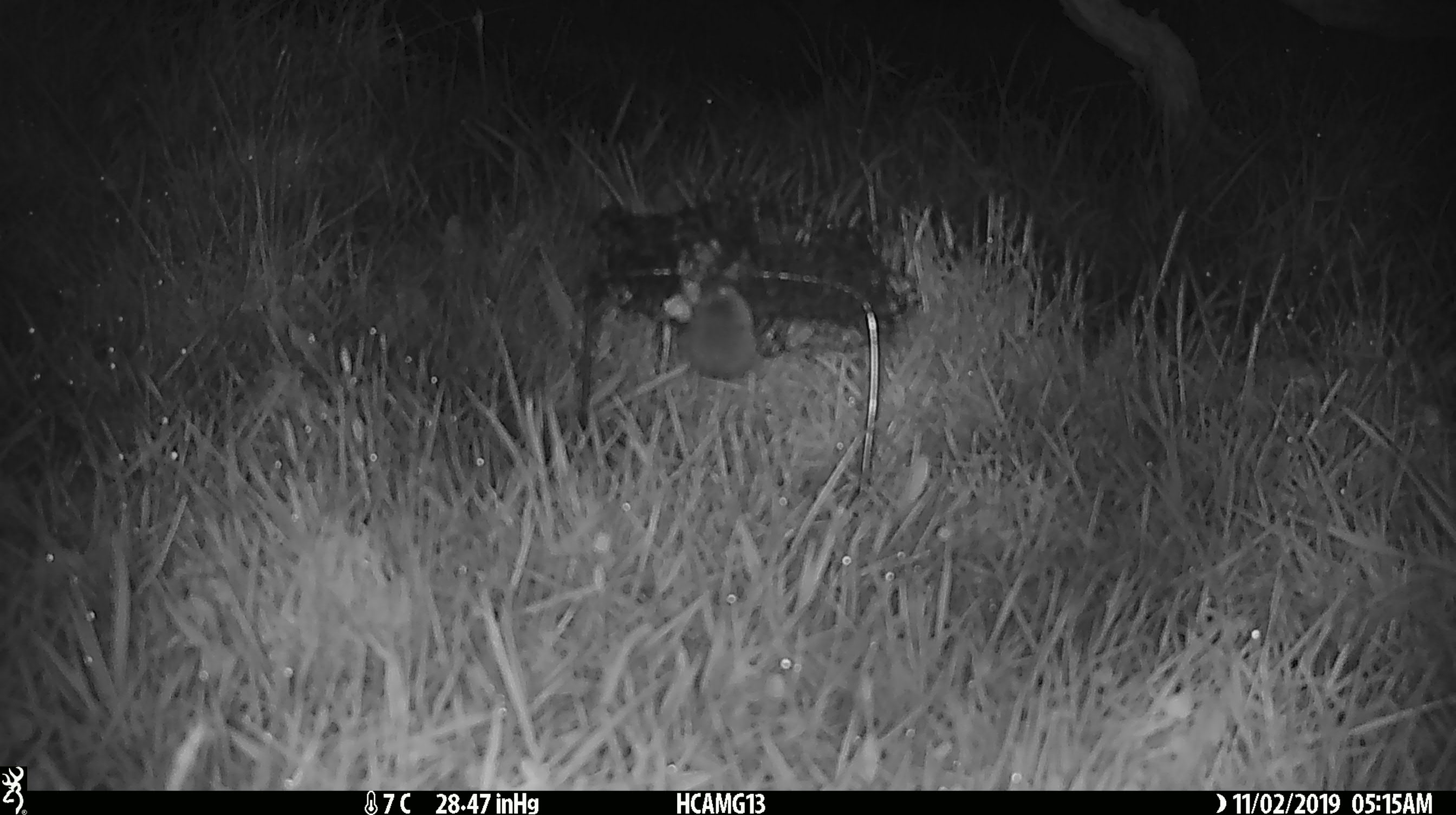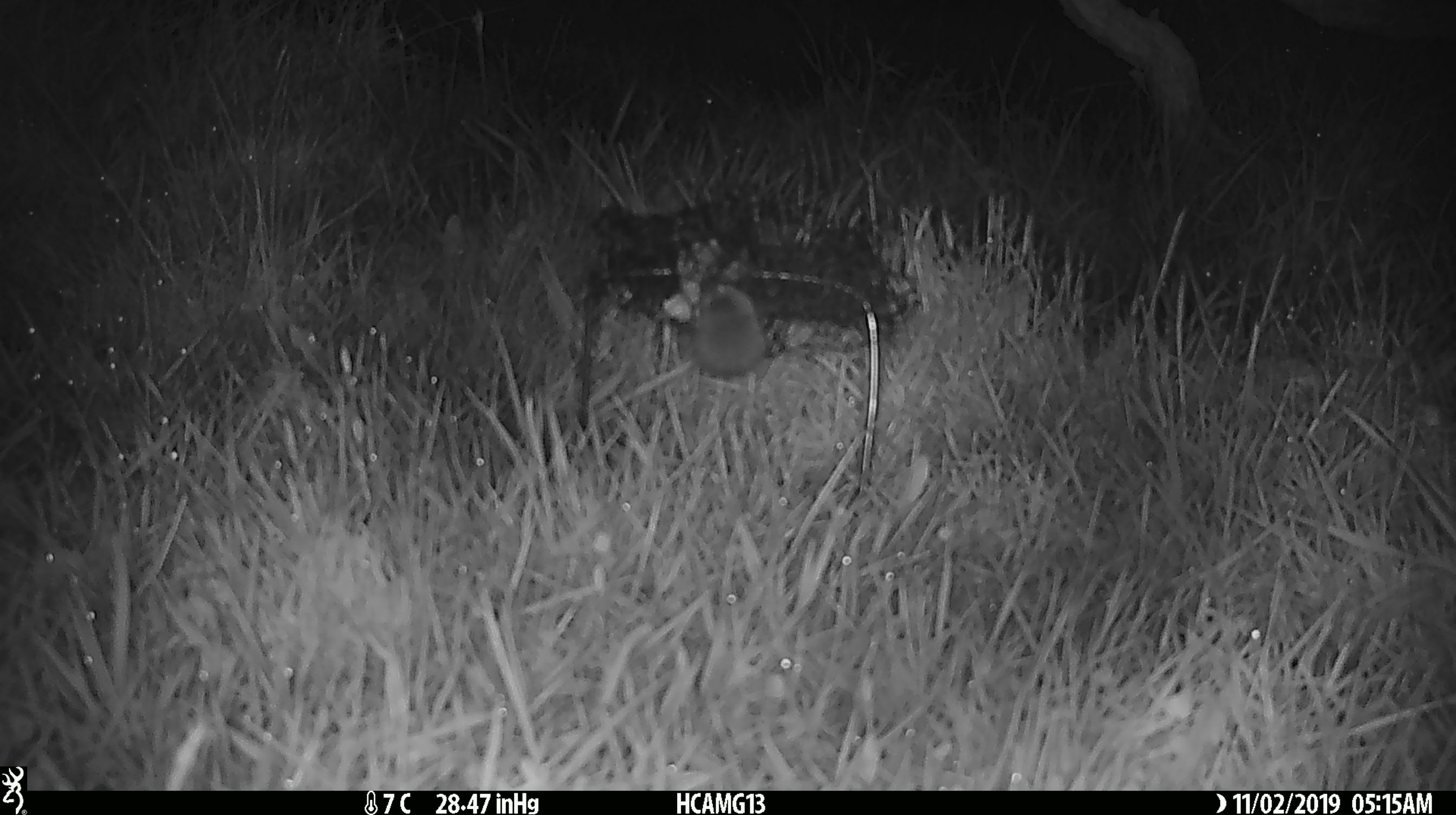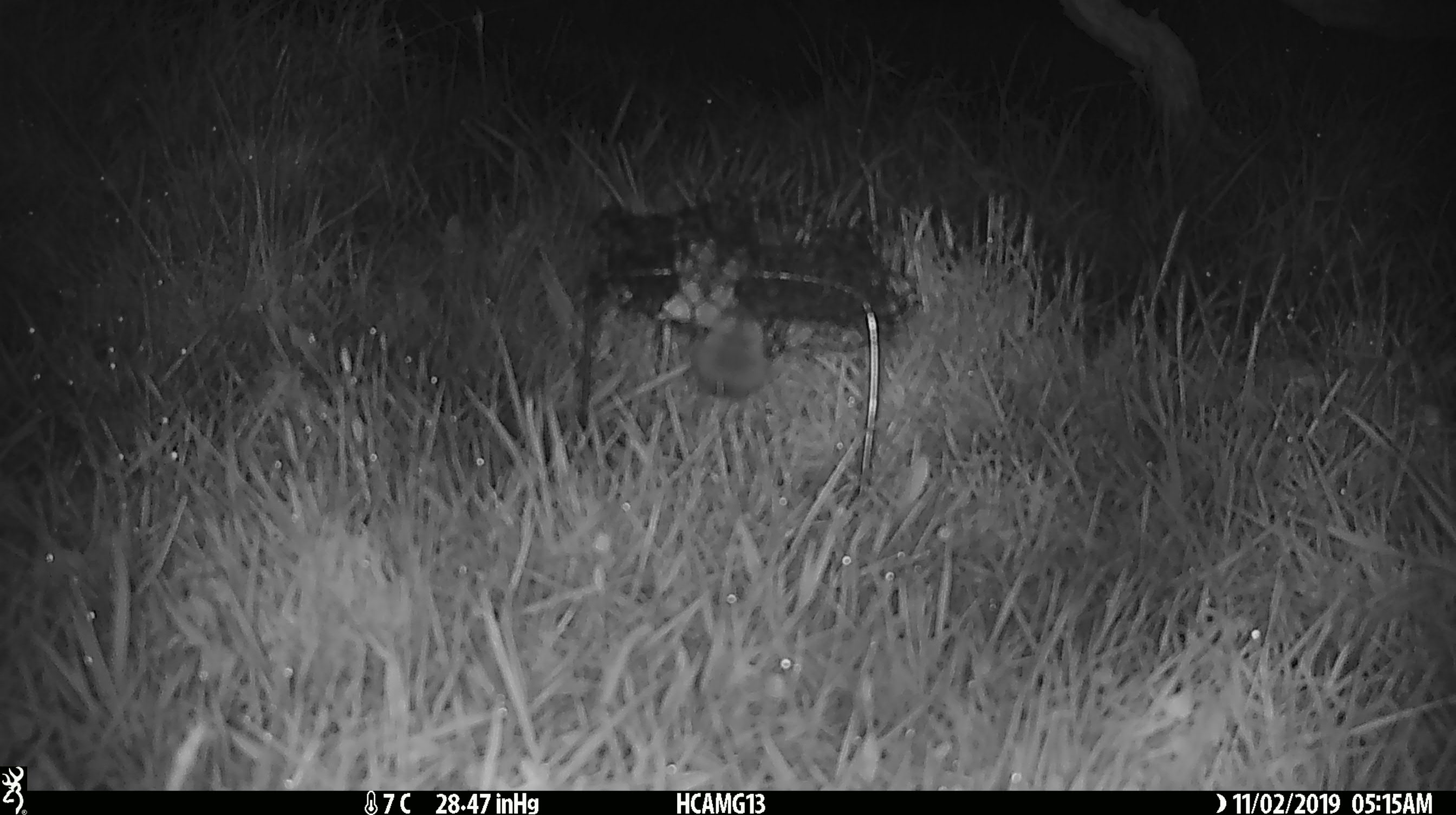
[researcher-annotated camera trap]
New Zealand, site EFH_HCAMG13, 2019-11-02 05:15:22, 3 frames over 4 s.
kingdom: Animalia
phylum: Chordata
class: Mammalia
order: Rodentia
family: Muridae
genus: Mus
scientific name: Mus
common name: mouse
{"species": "mouse (Mus)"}